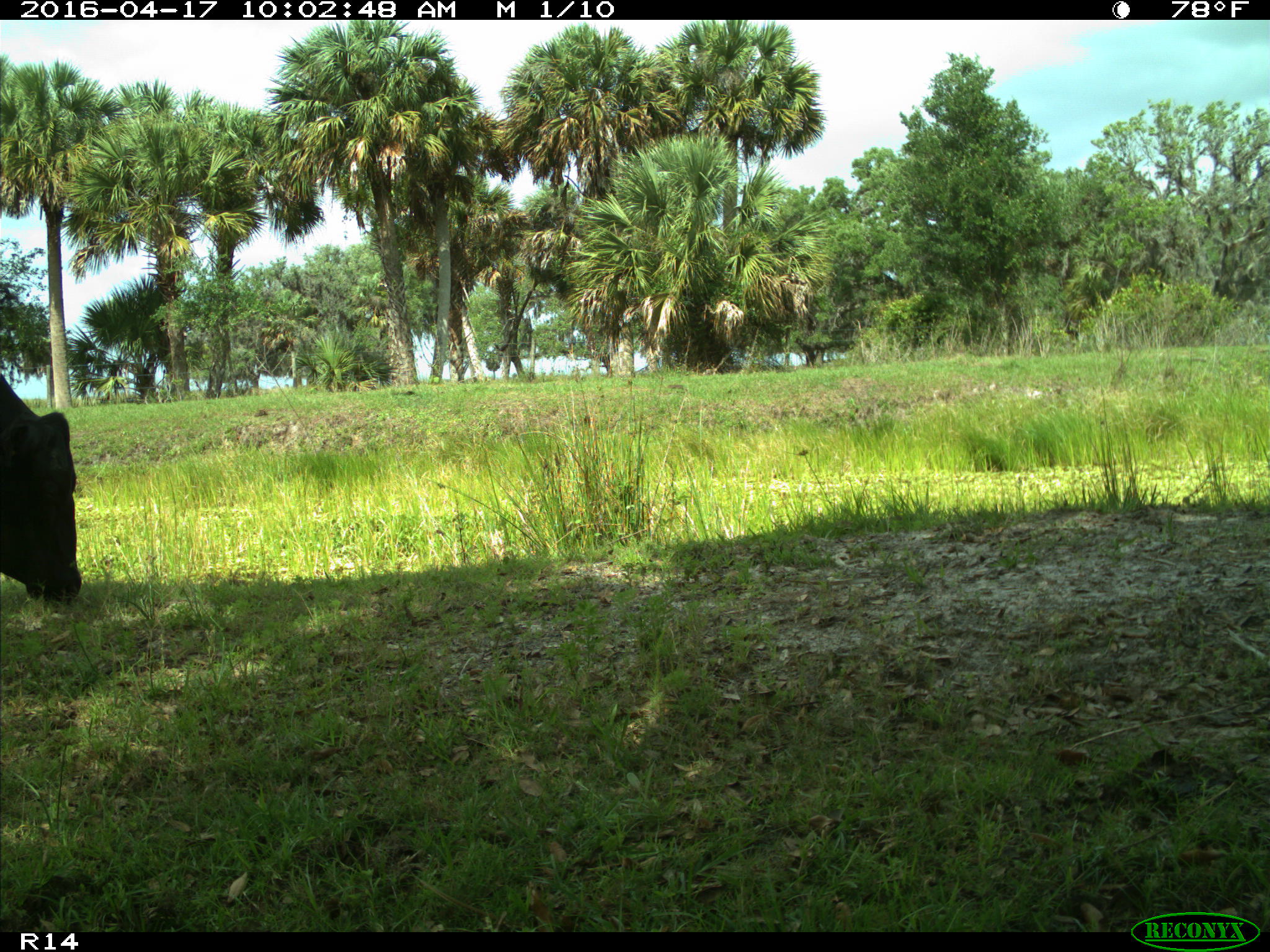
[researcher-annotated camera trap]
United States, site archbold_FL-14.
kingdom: Animalia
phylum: Chordata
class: Mammalia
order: Artiodactyla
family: Bovidae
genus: Bos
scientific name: Bos taurus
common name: domestic cow